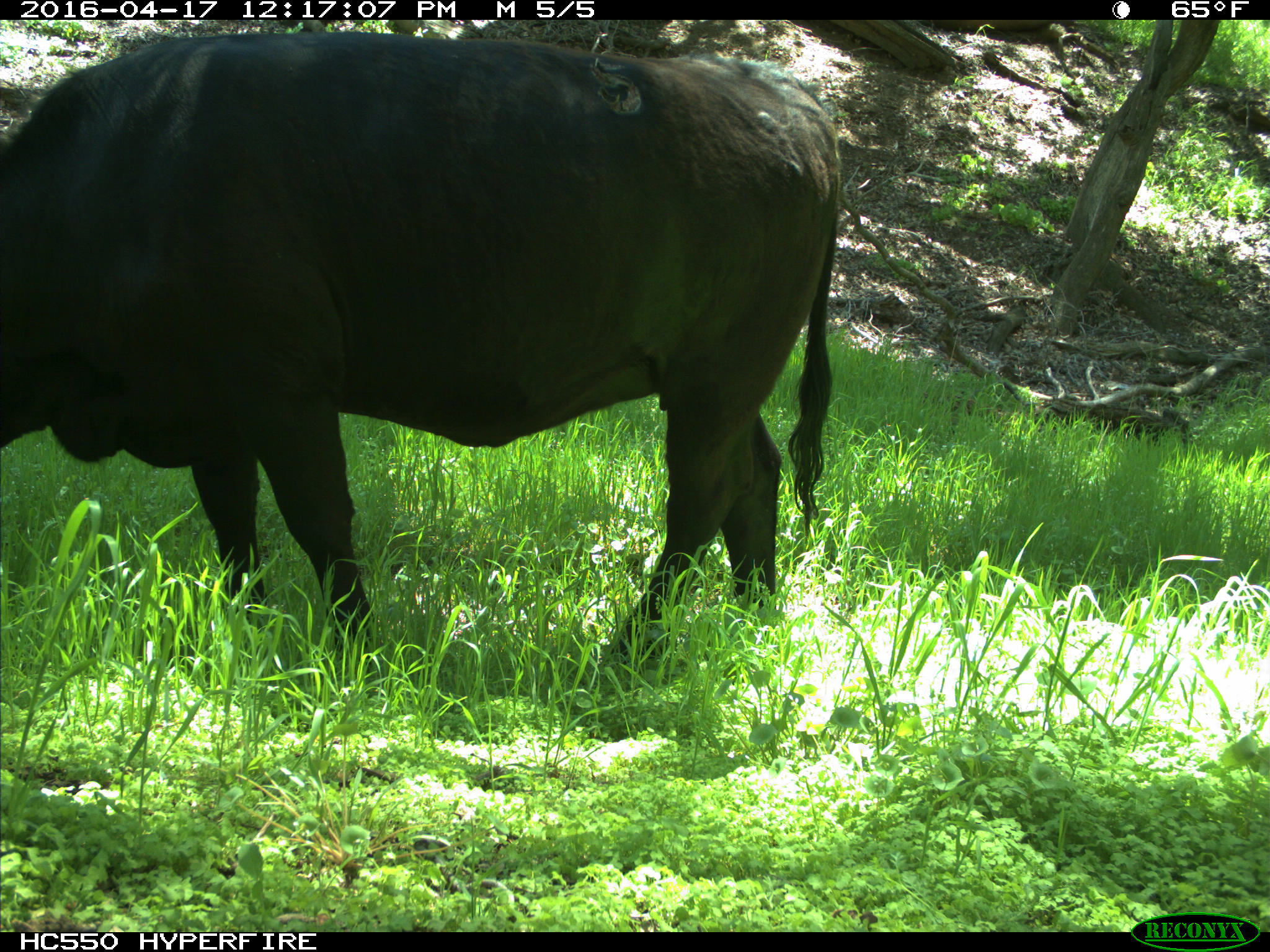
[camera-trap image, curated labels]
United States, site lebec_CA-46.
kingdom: Animalia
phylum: Chordata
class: Mammalia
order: Artiodactyla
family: Bovidae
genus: Bos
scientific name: Bos taurus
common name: domestic cow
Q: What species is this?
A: Bos taurus (domestic cow).